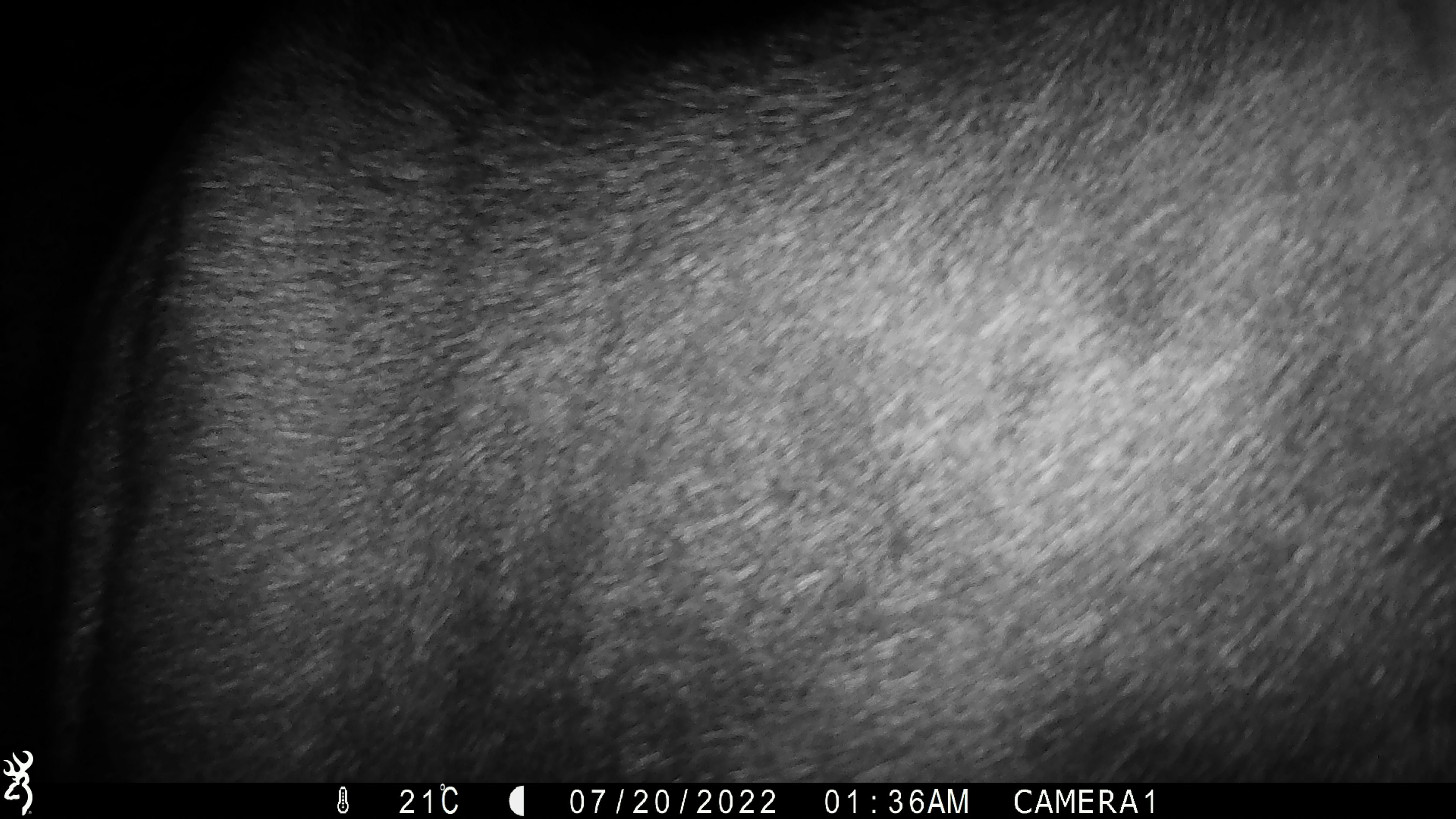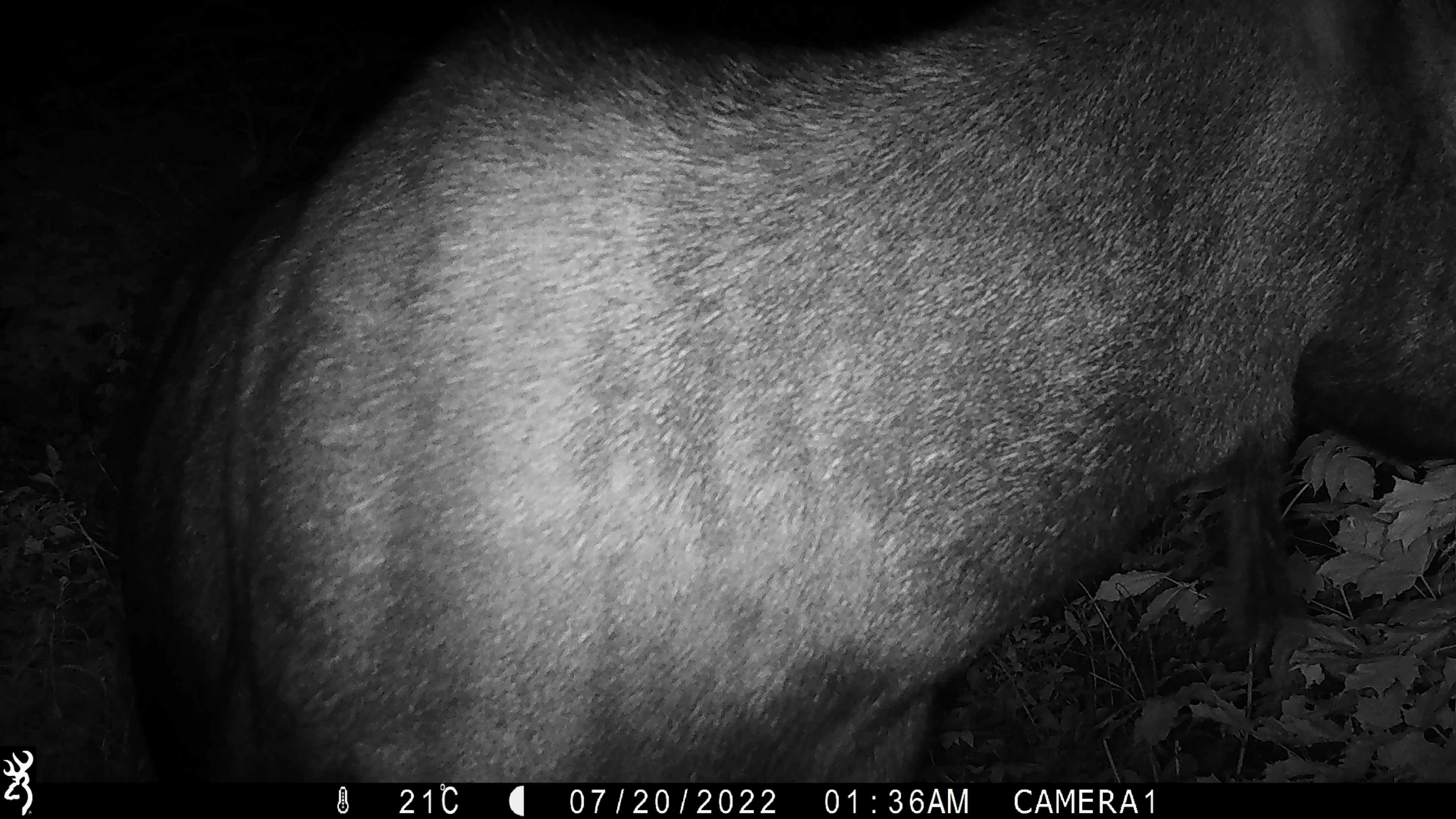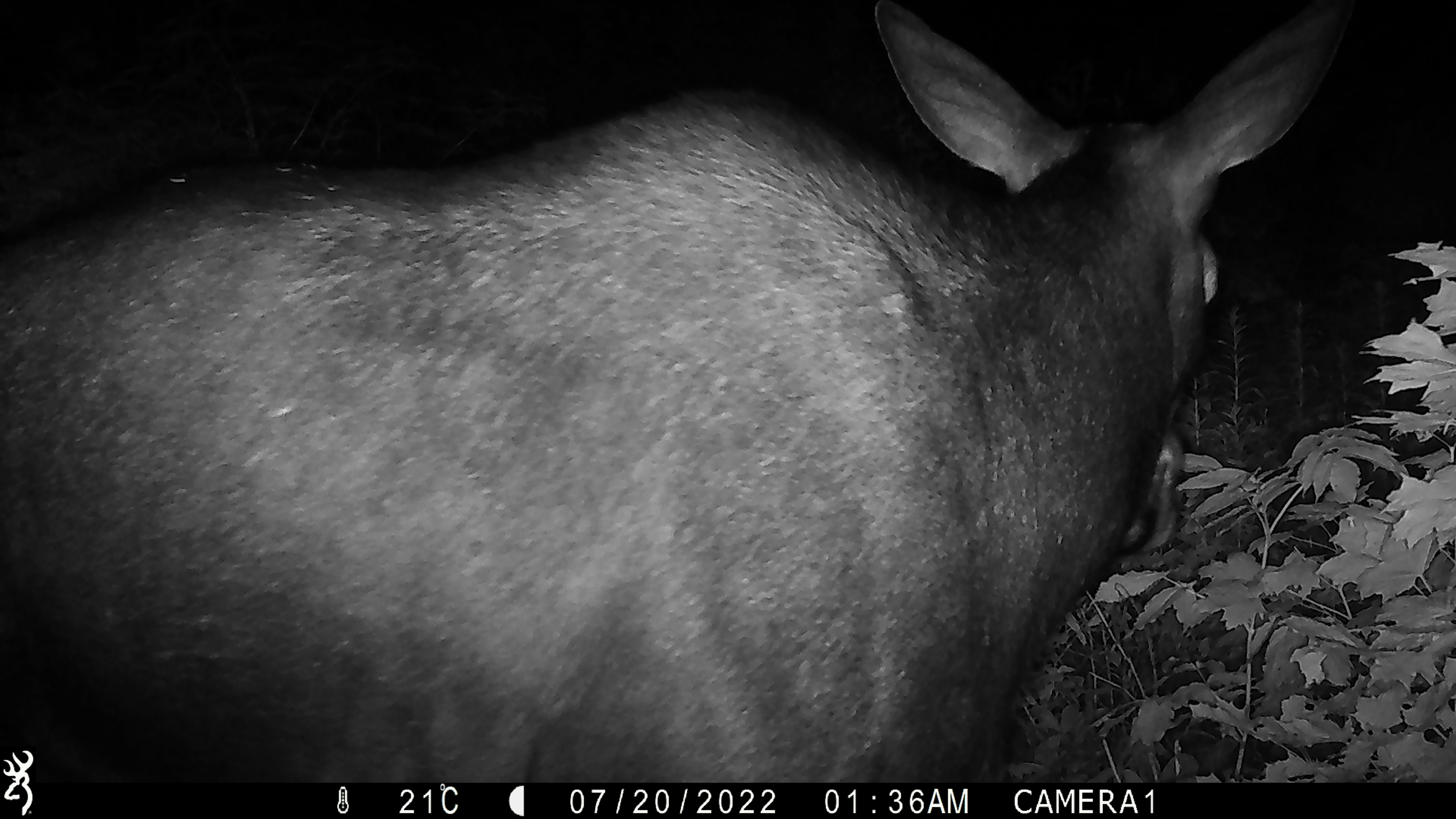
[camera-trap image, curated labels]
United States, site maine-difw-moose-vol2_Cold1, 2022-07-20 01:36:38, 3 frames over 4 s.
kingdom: Animalia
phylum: Chordata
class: Mammalia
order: Artiodactyla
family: Cervidae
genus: Alces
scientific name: Alces alces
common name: moose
Moose (Alces alces).